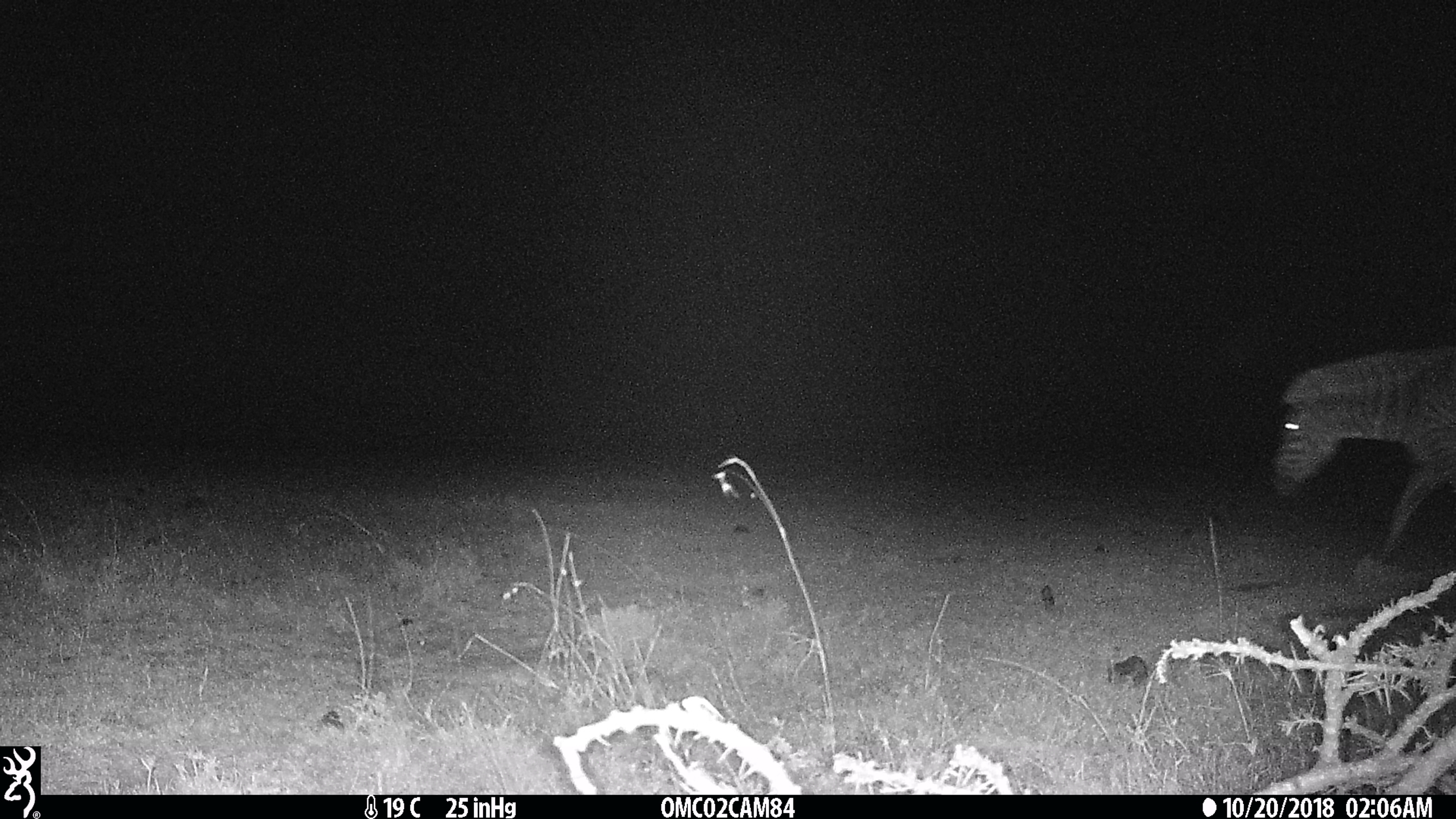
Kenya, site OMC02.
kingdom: Animalia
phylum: Chordata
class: Mammalia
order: Perissodactyla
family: Equidae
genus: Equus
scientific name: Equus quagga burchellii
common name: burchell's zebra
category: zebra